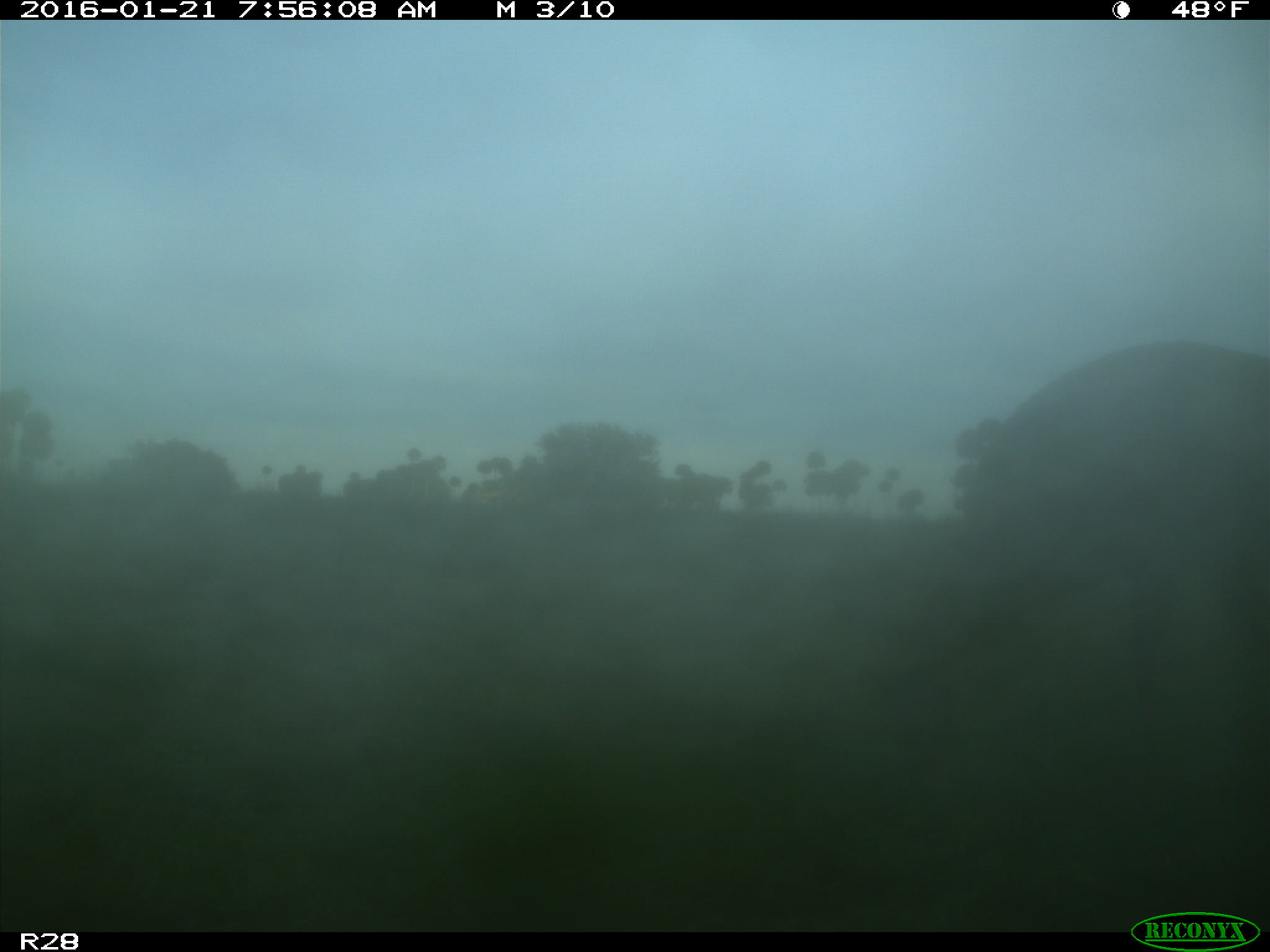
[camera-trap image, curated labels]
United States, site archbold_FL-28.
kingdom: Animalia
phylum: Chordata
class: Mammalia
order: Artiodactyla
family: Cervidae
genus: Odocoileus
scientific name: Odocoileus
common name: deer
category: unidentified deer